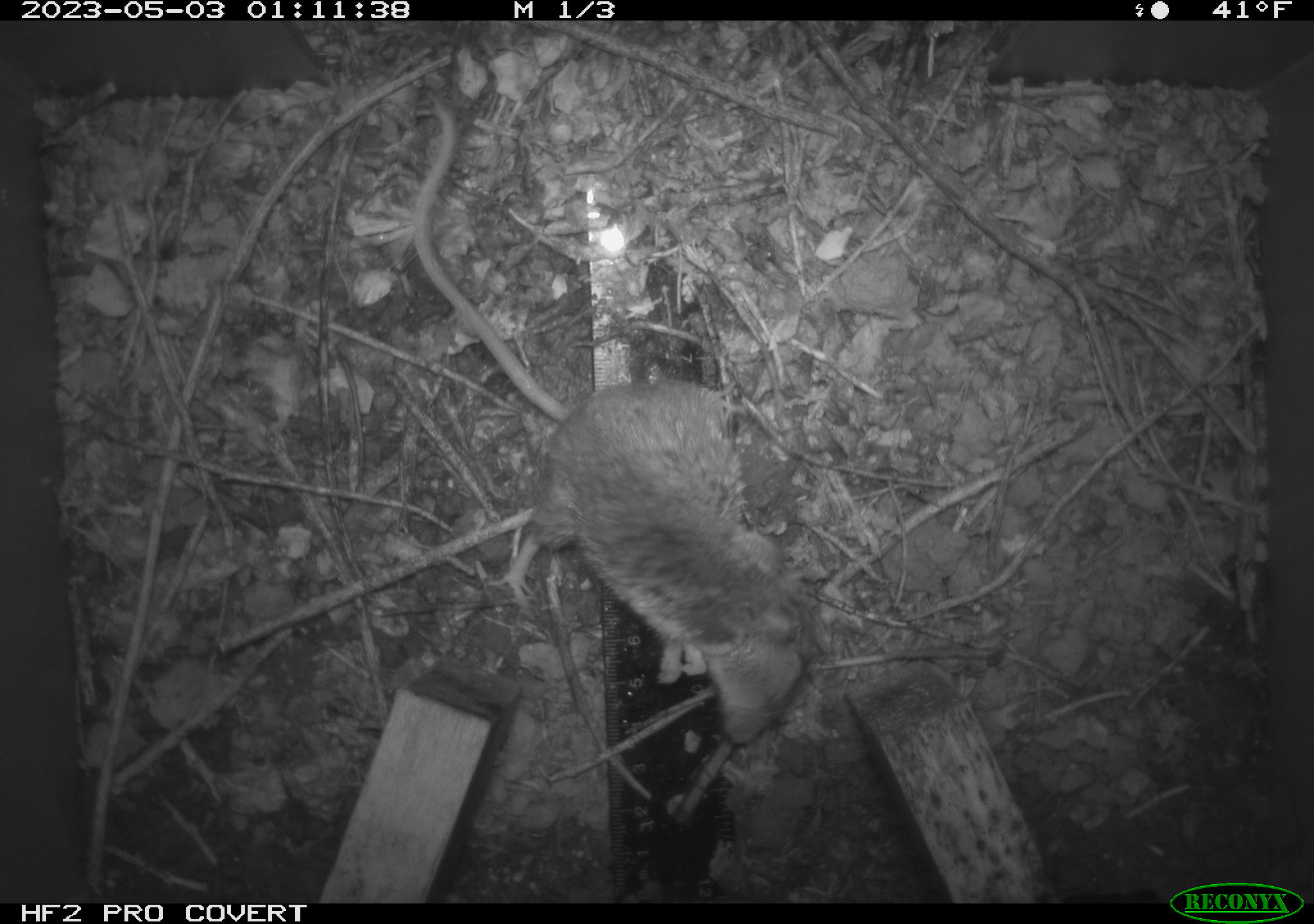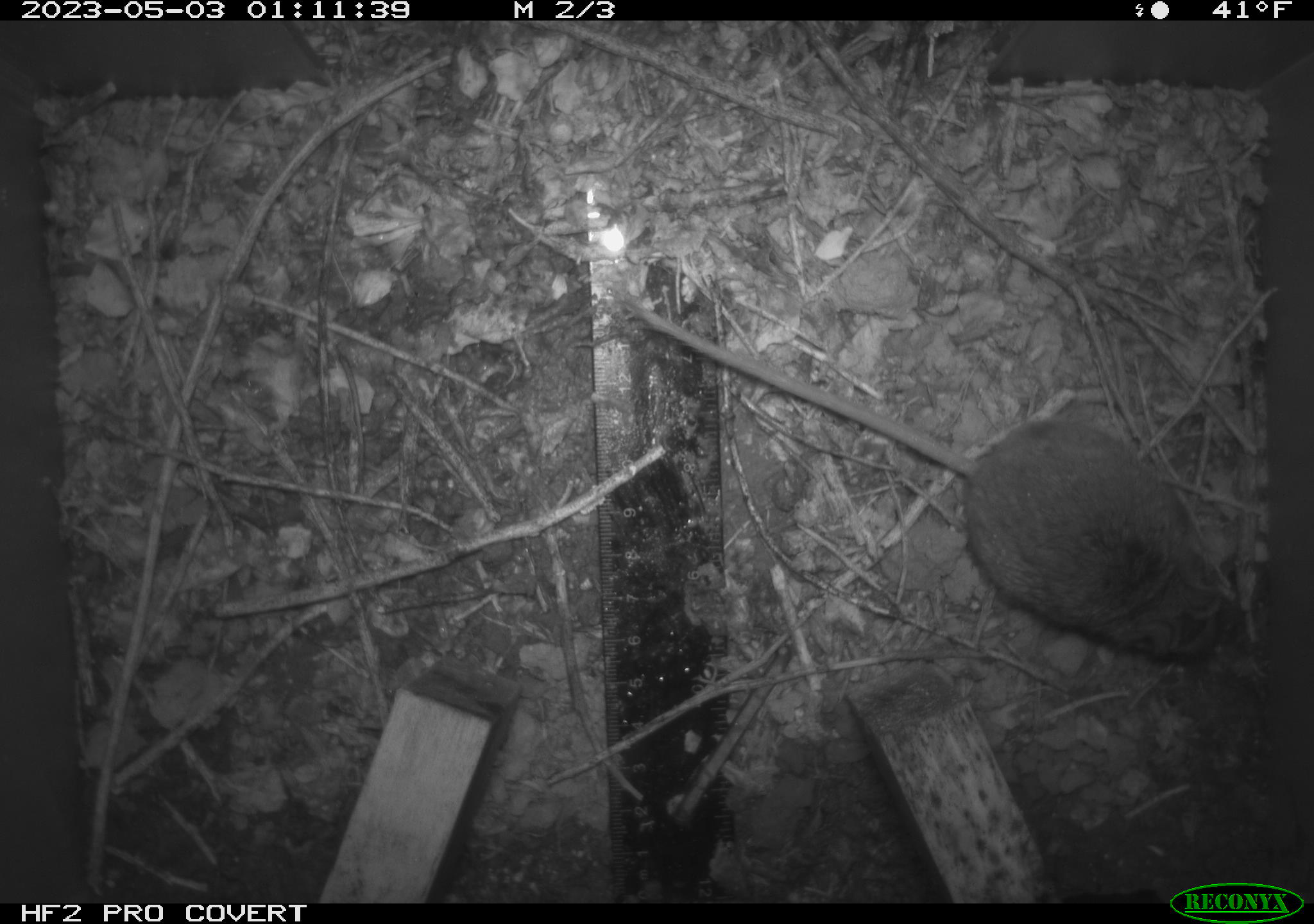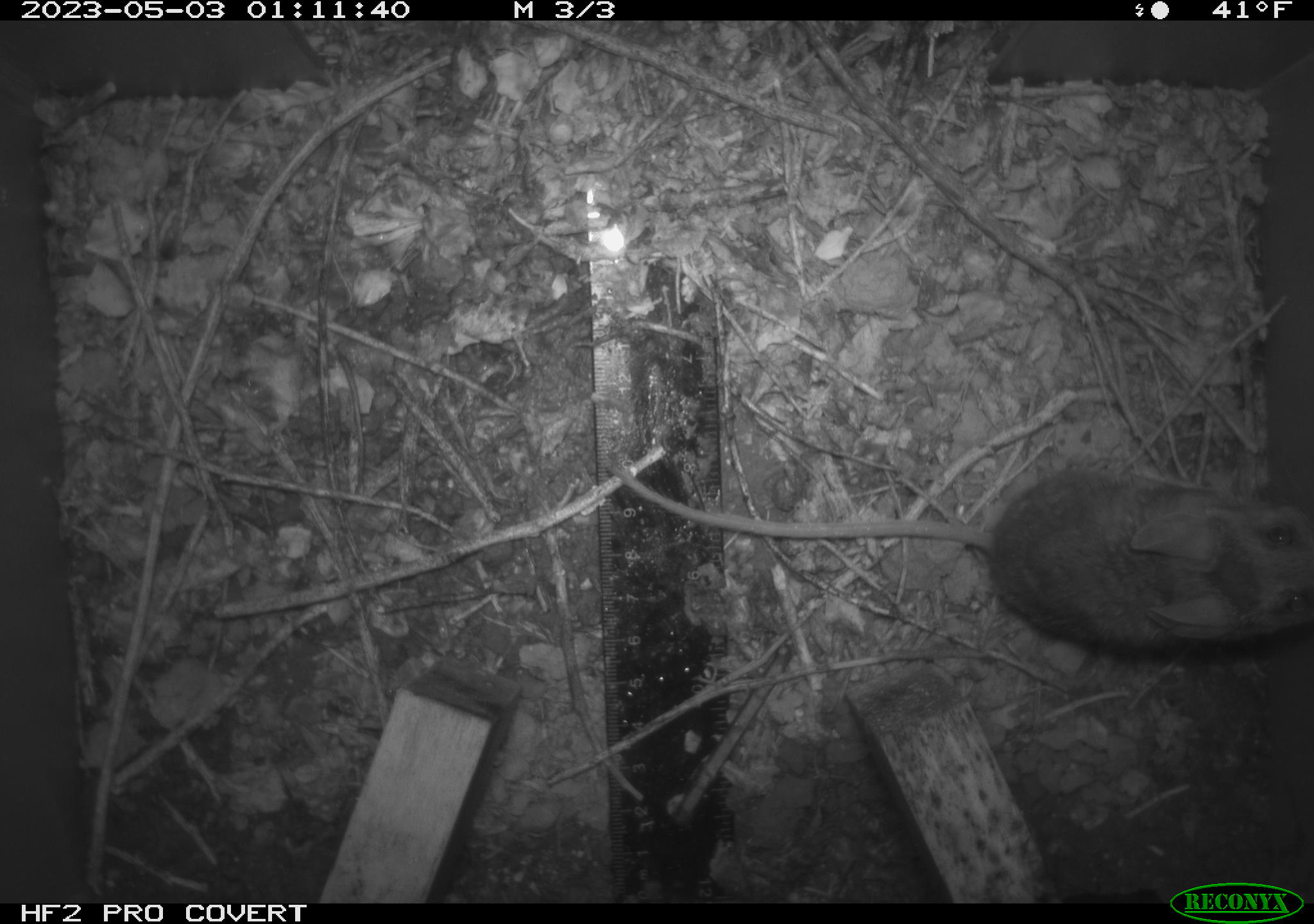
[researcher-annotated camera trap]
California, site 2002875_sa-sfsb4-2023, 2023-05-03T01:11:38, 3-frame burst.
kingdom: Animalia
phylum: Chordata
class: Mammalia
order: Rodentia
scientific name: Rodentia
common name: mouse species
Mouse species (Rodentia).